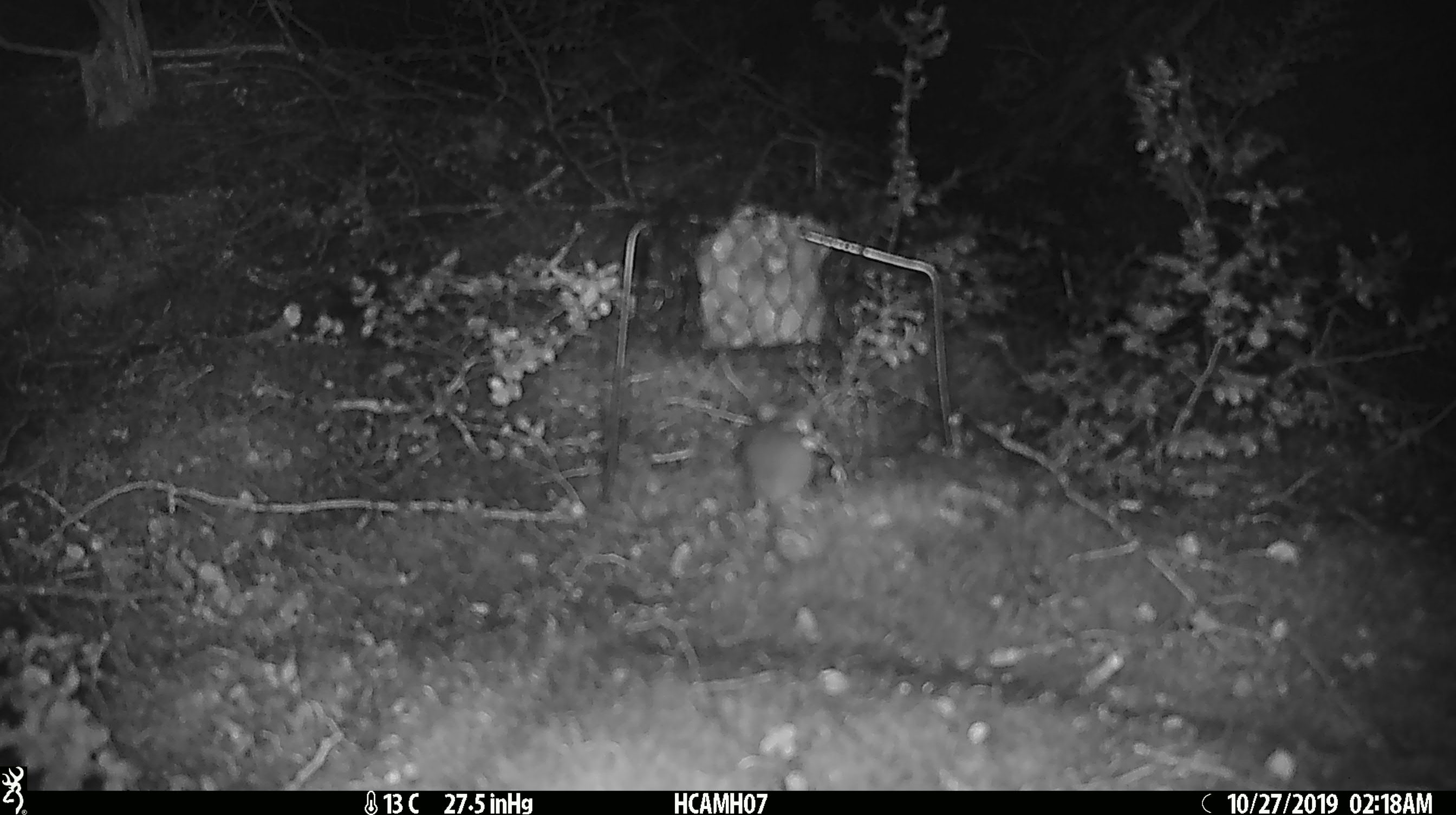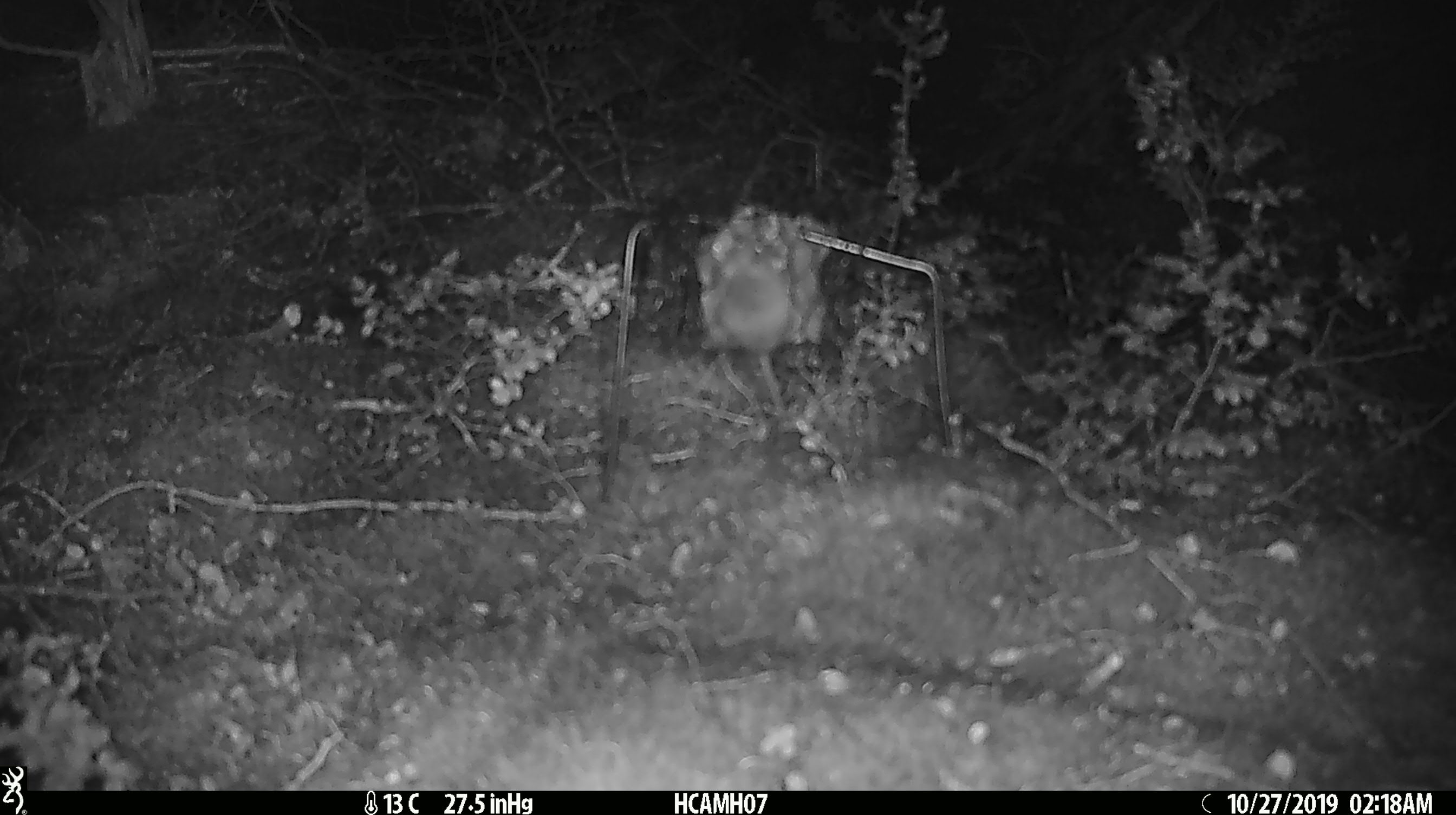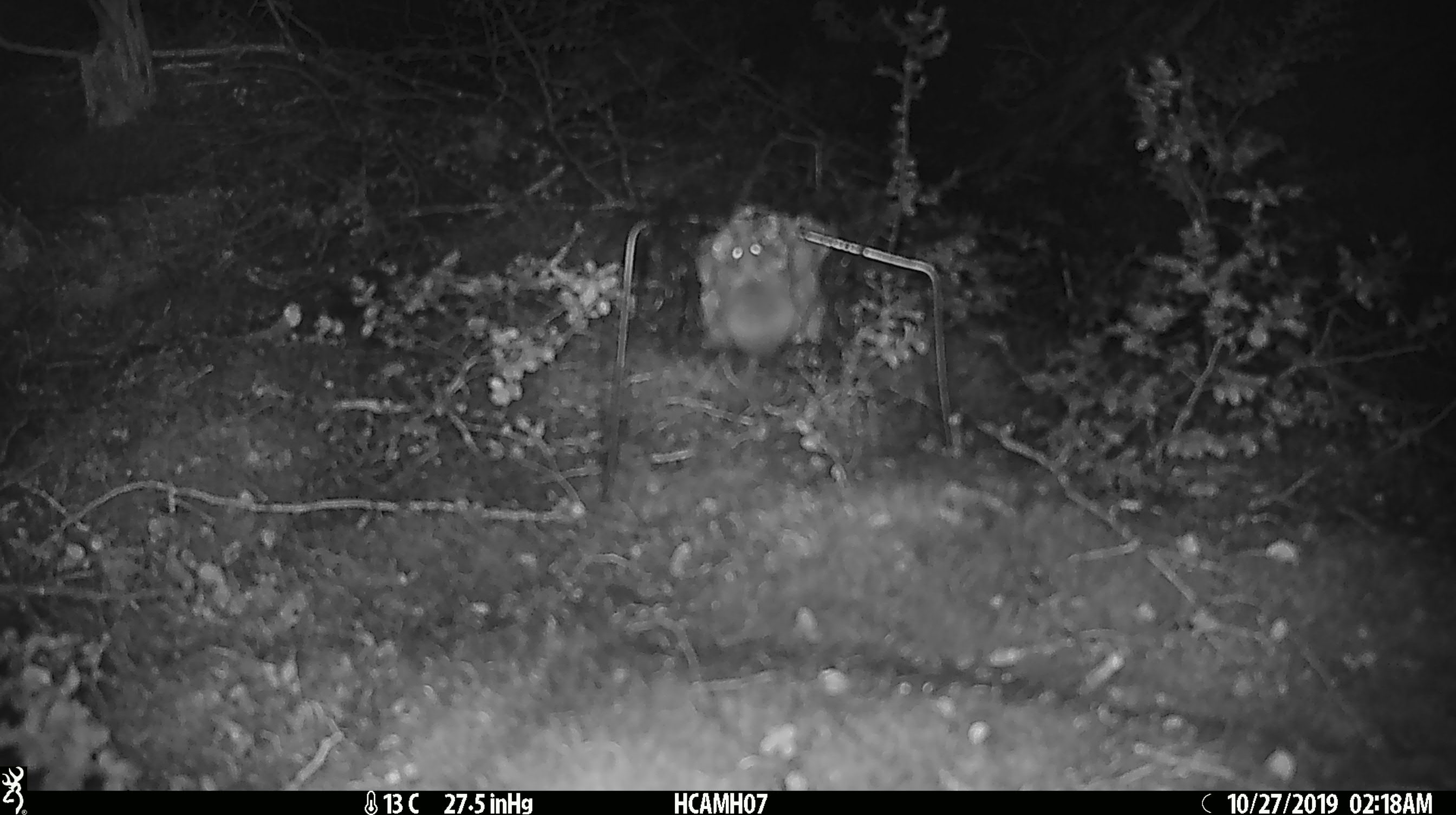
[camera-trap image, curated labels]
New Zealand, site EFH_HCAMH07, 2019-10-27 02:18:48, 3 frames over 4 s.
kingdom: Animalia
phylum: Chordata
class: Mammalia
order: Rodentia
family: Muridae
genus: Mus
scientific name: Mus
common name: mouse